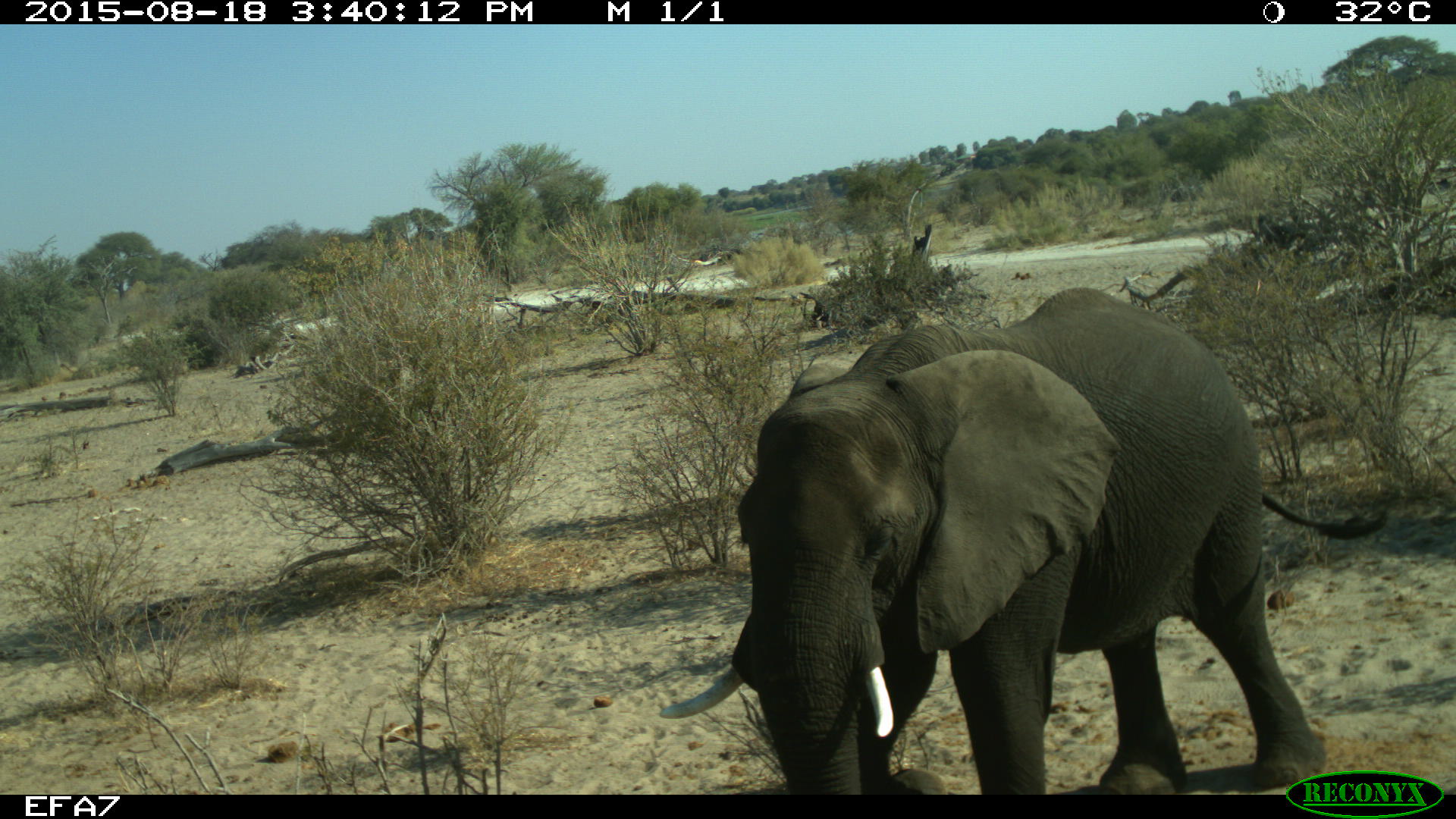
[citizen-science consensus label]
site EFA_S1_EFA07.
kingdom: Animalia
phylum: Chordata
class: Mammalia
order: Proboscidea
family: Elephantidae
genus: Loxodonta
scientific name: Loxodonta africana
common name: african bush elephant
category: elephant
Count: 1.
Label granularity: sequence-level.